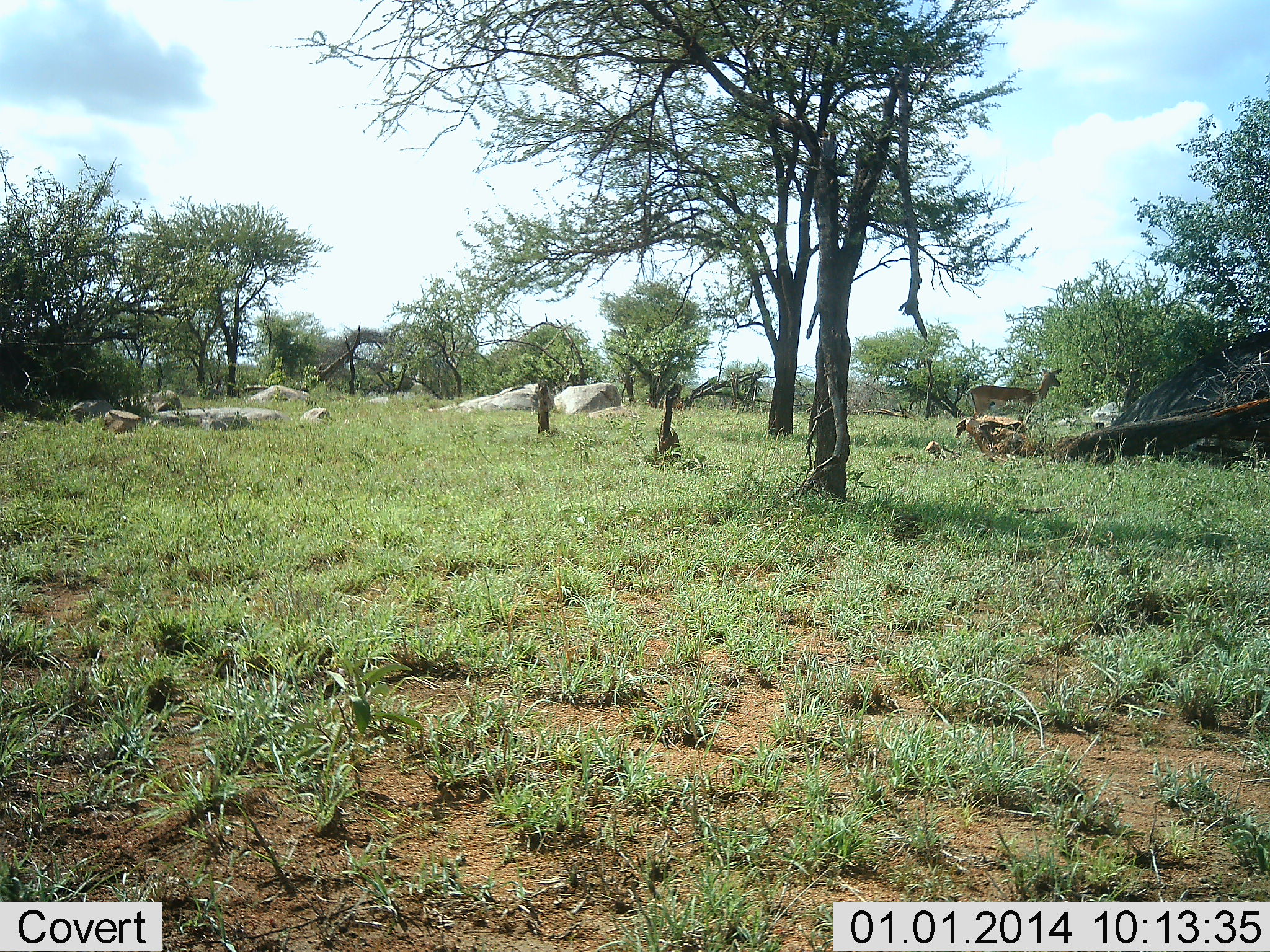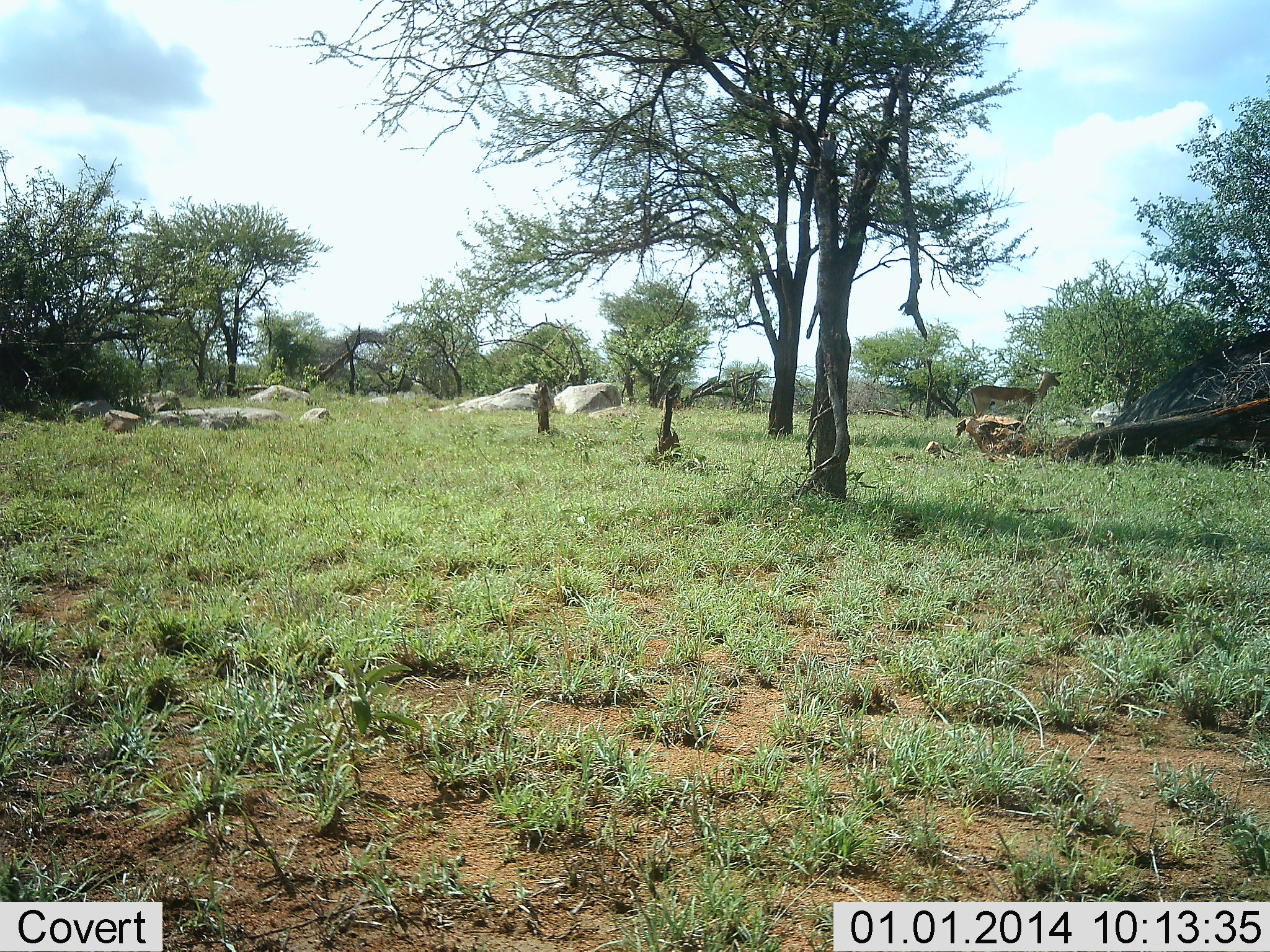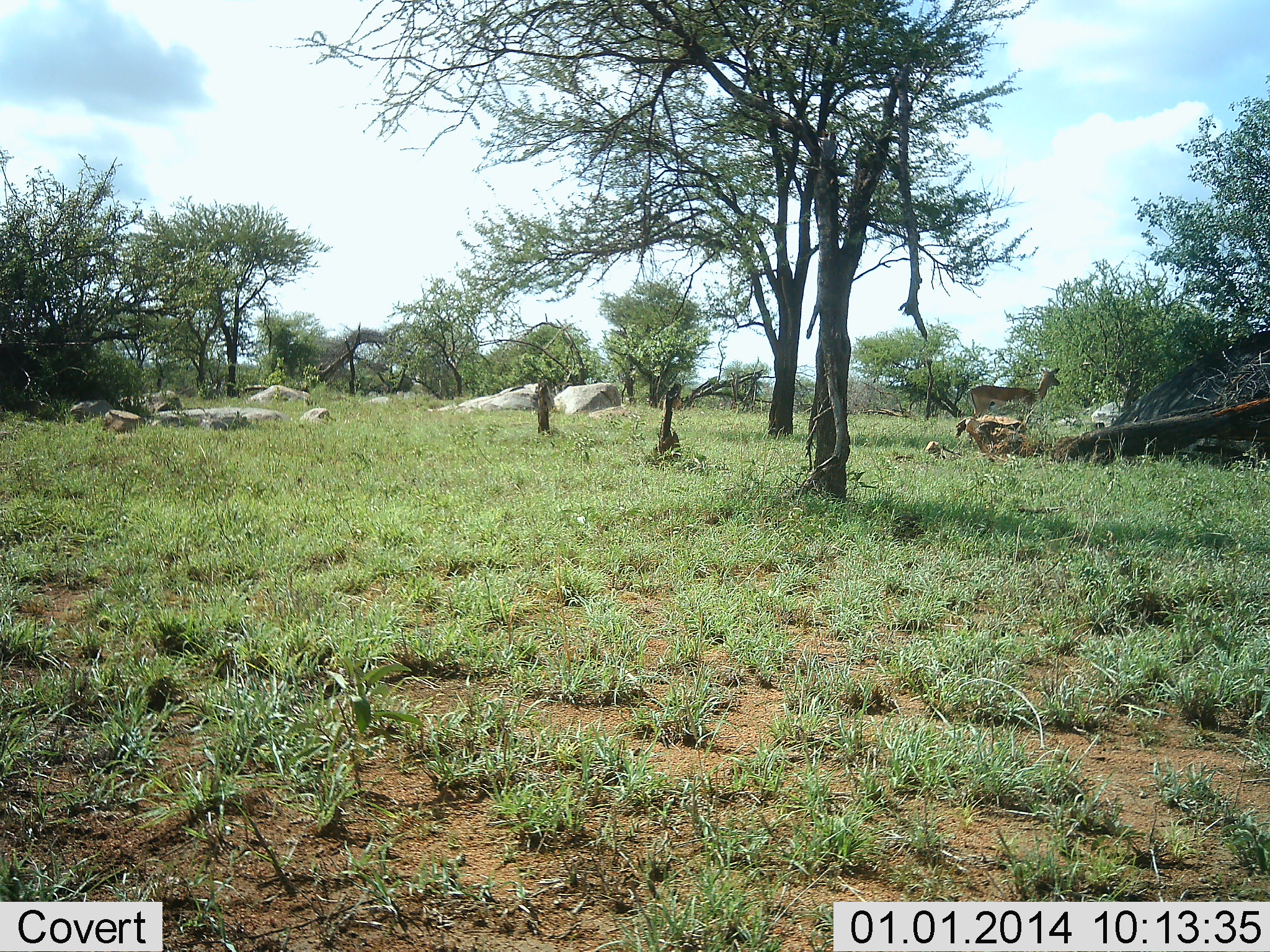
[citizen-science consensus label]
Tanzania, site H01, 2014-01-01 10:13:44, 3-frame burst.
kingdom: Animalia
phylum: Chordata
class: Mammalia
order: Artiodactyla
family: Bovidae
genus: Aepyceros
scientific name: Aepyceros melampus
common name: impala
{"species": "impala (Aepyceros melampus)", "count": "1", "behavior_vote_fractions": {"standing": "100%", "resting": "0%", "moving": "0%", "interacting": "0%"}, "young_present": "0%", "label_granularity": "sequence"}